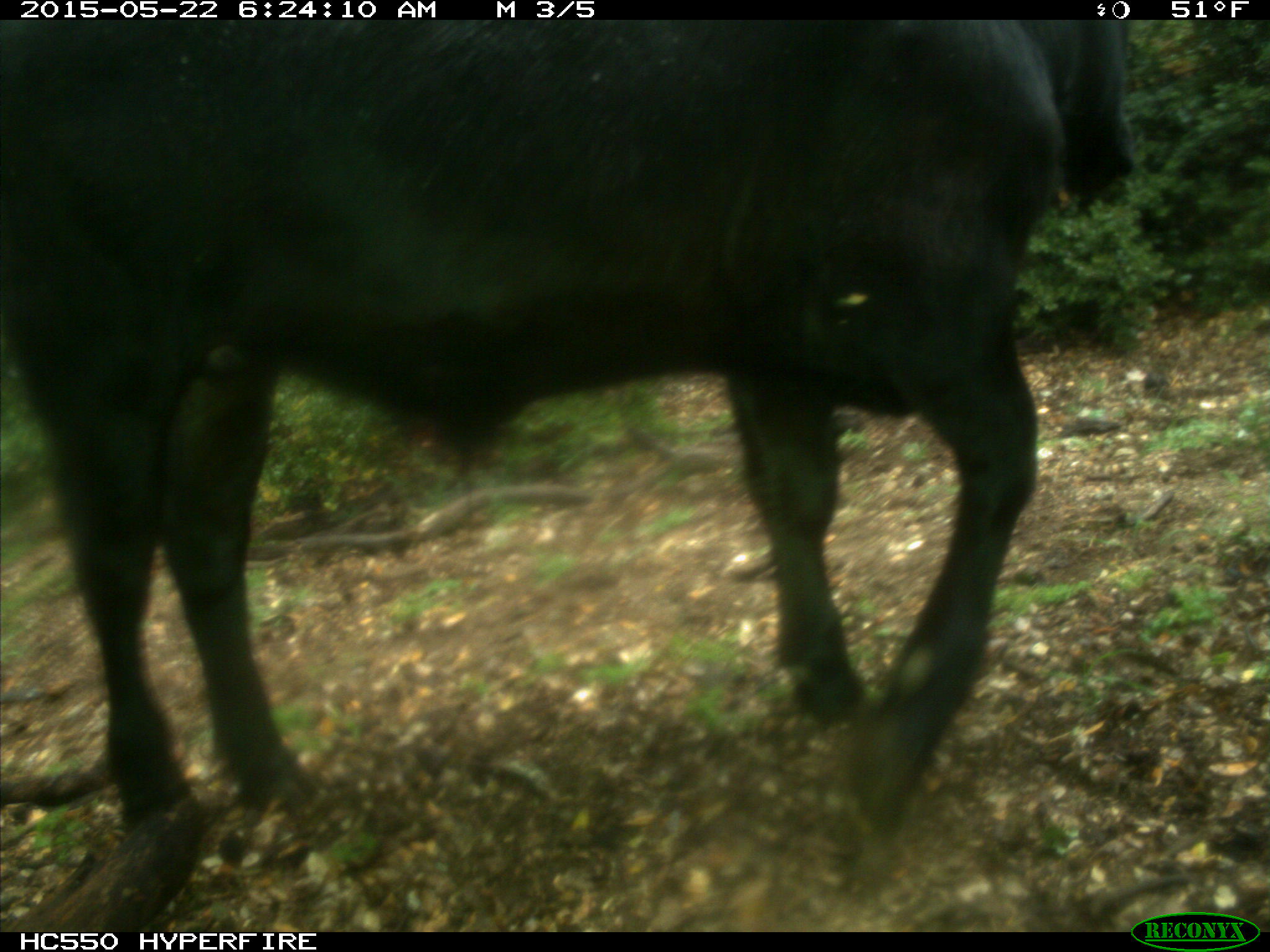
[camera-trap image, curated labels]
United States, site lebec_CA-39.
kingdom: Animalia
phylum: Chordata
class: Mammalia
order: Artiodactyla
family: Bovidae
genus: Bos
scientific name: Bos taurus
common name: domestic cow